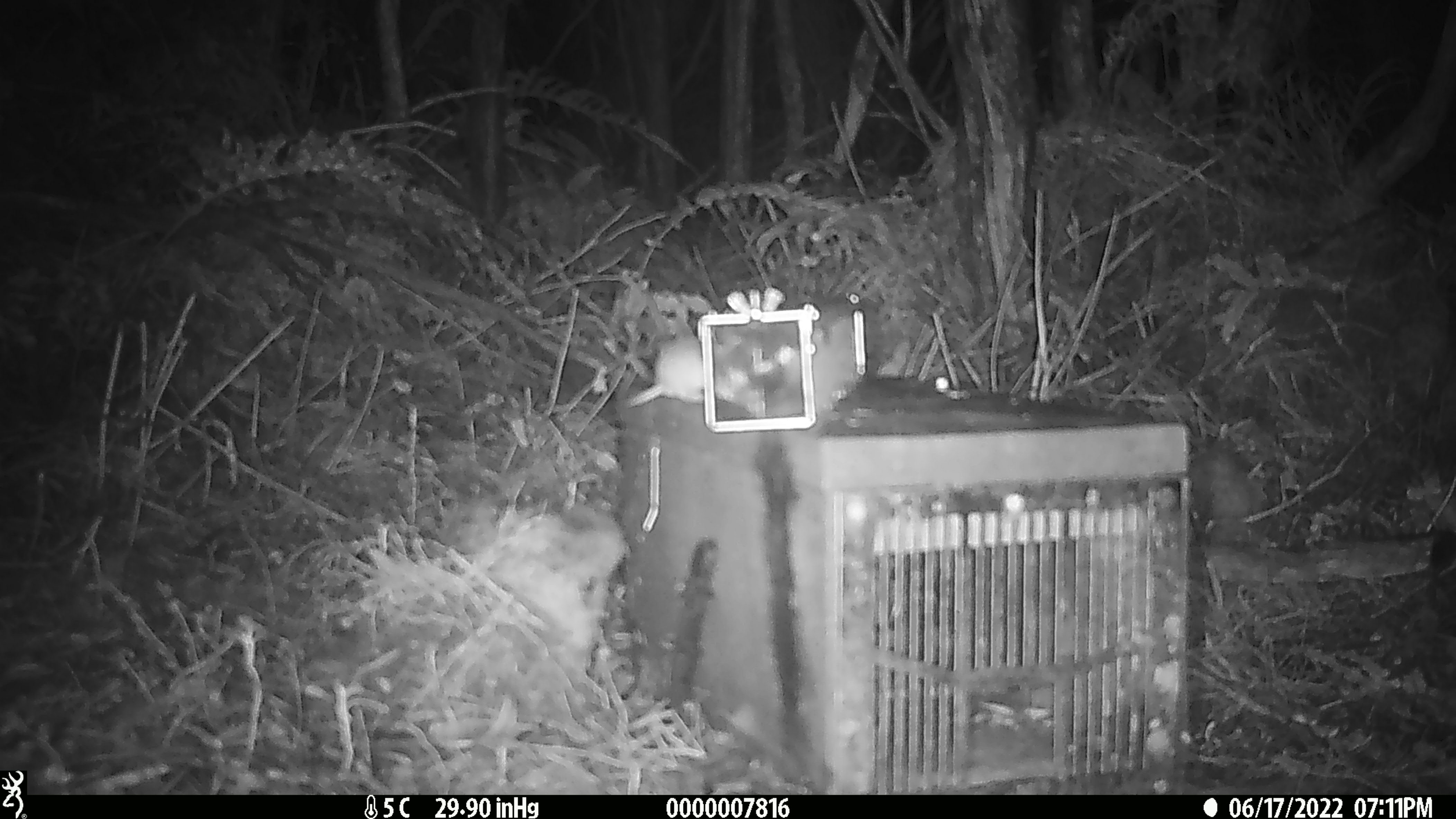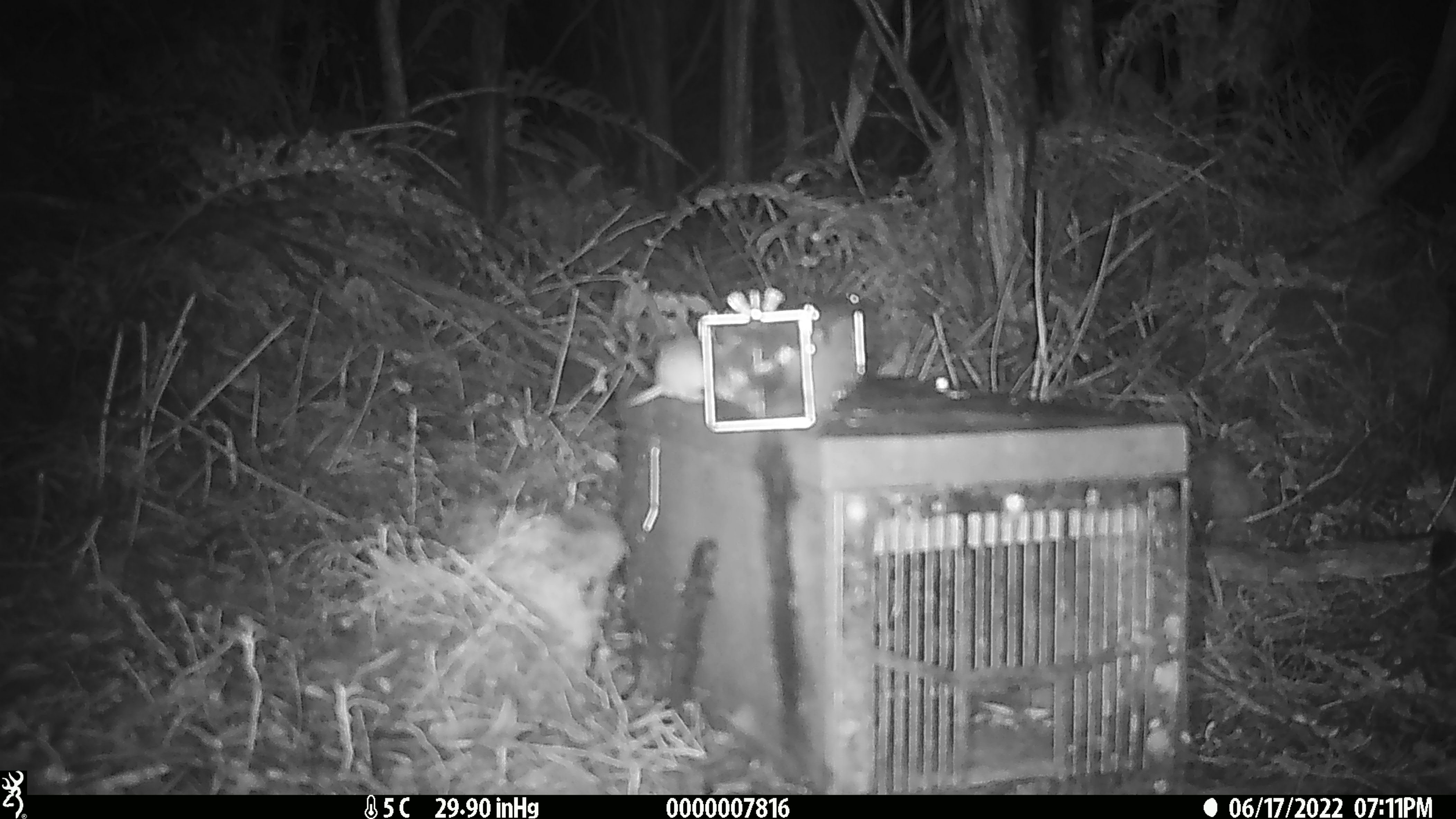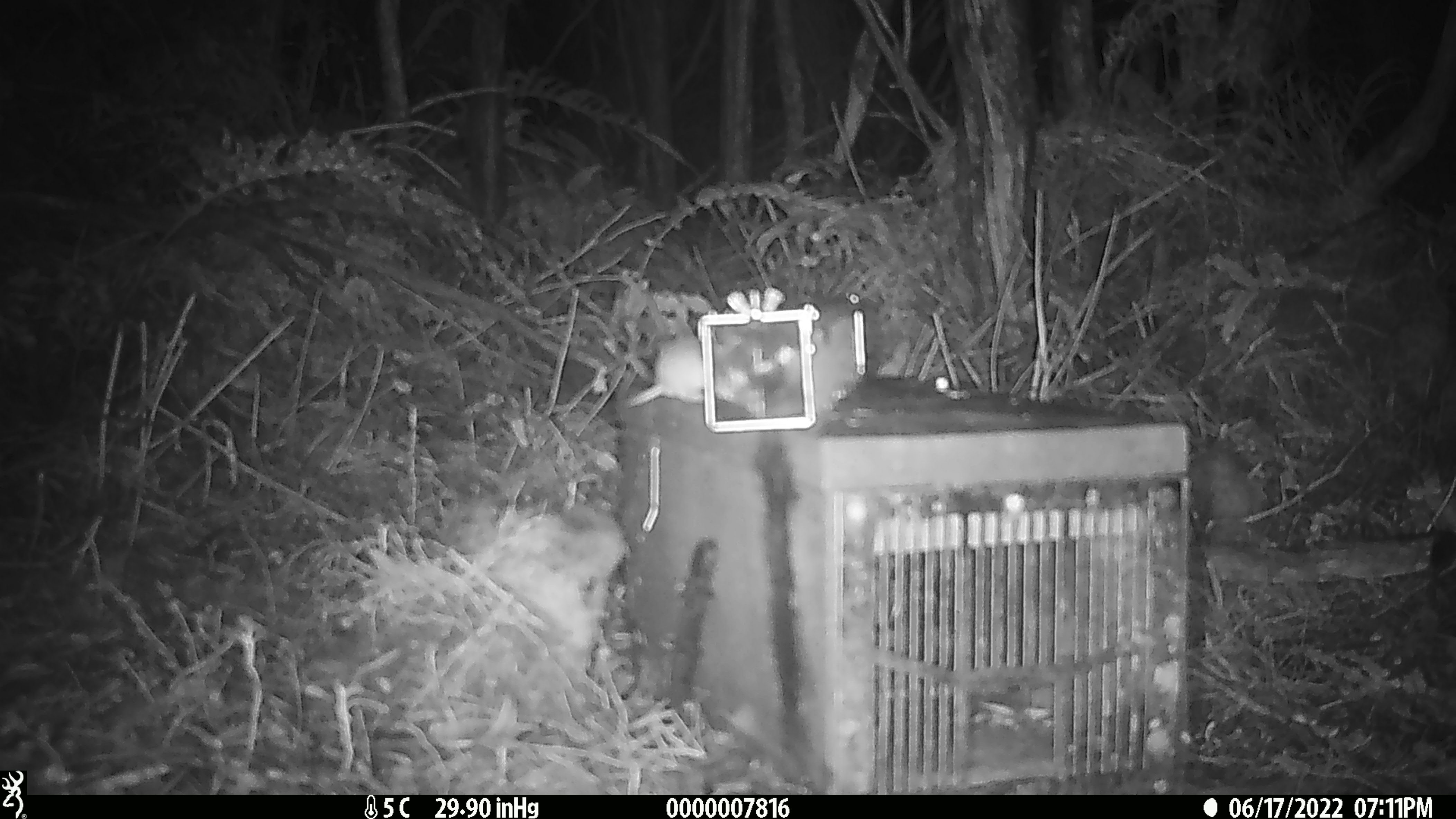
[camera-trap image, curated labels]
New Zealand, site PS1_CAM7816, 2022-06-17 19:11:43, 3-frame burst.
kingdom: Animalia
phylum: Chordata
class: Mammalia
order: Rodentia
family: Muridae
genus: Mus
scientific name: Mus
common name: mouse